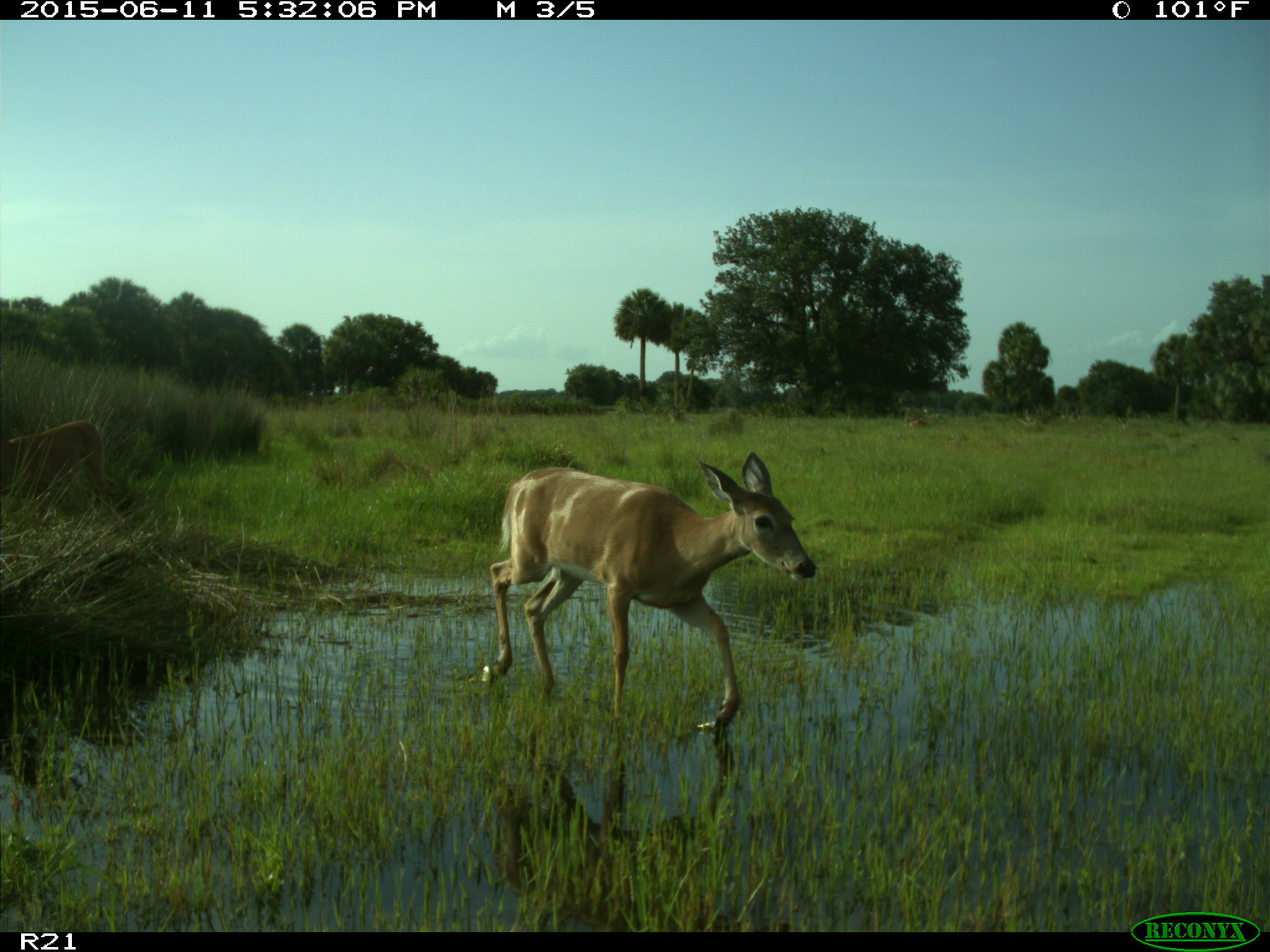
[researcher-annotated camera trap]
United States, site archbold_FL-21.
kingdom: Animalia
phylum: Chordata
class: Mammalia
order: Artiodactyla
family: Cervidae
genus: Odocoileus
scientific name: Odocoileus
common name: deer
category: unidentified deer